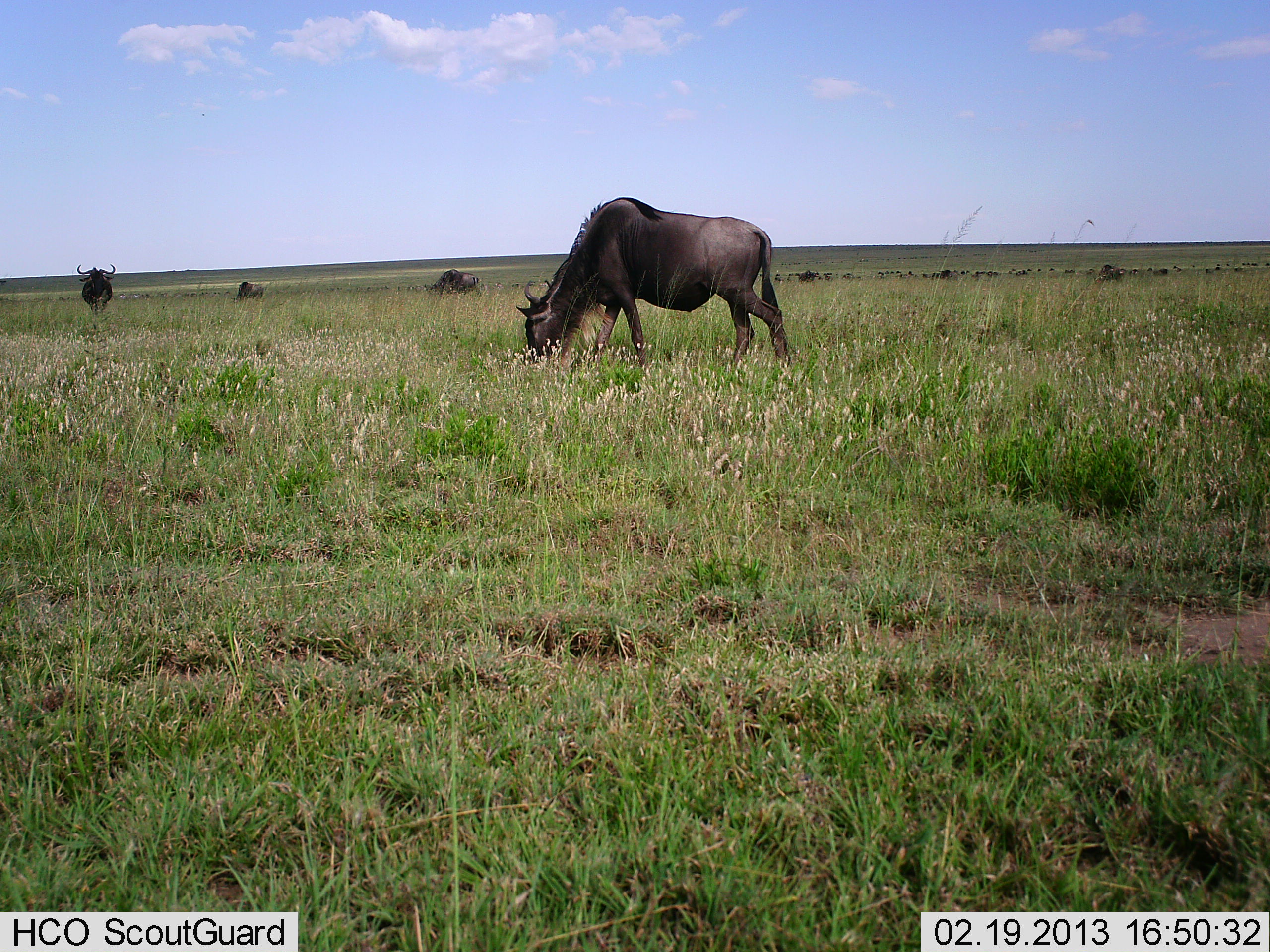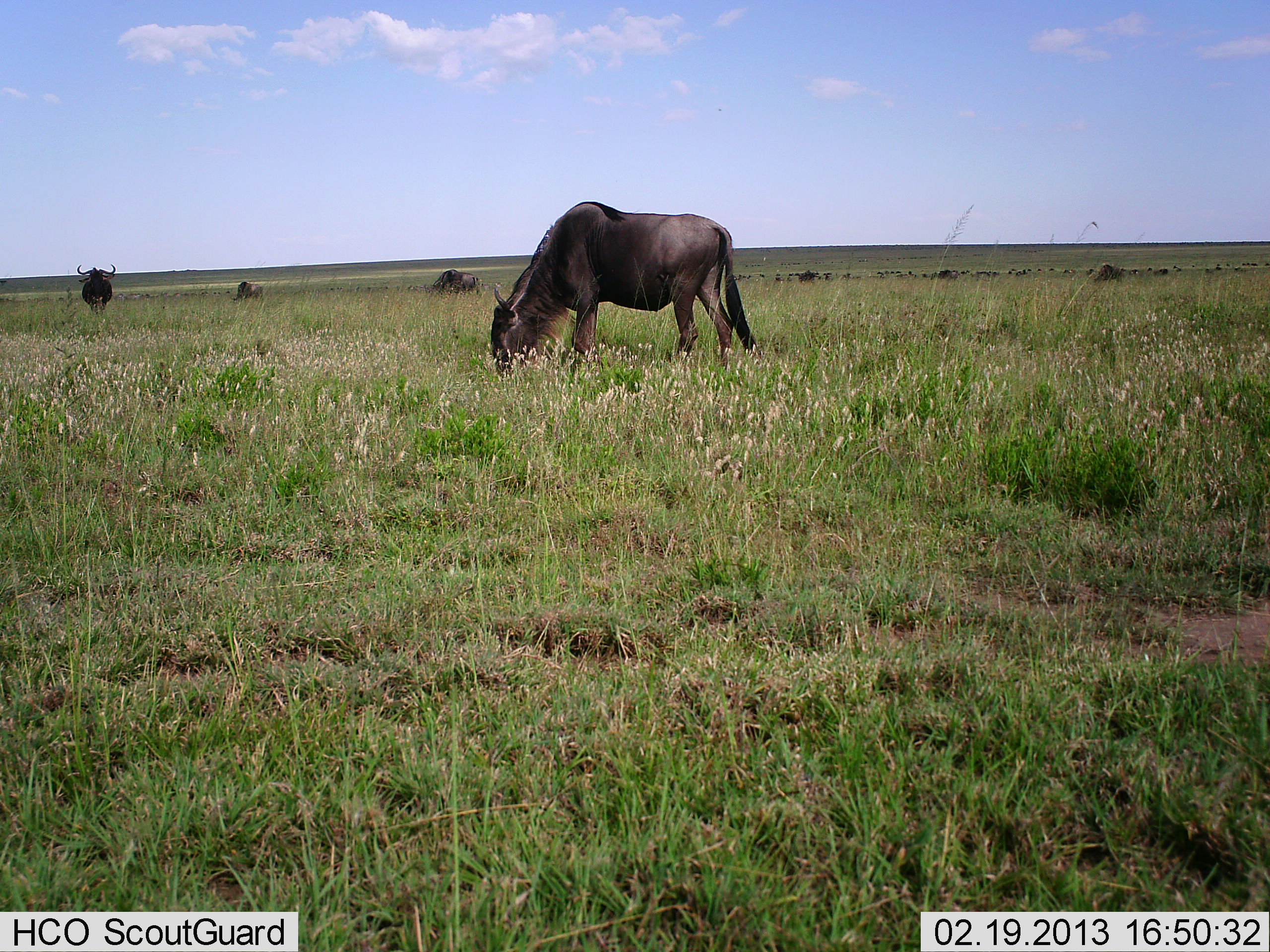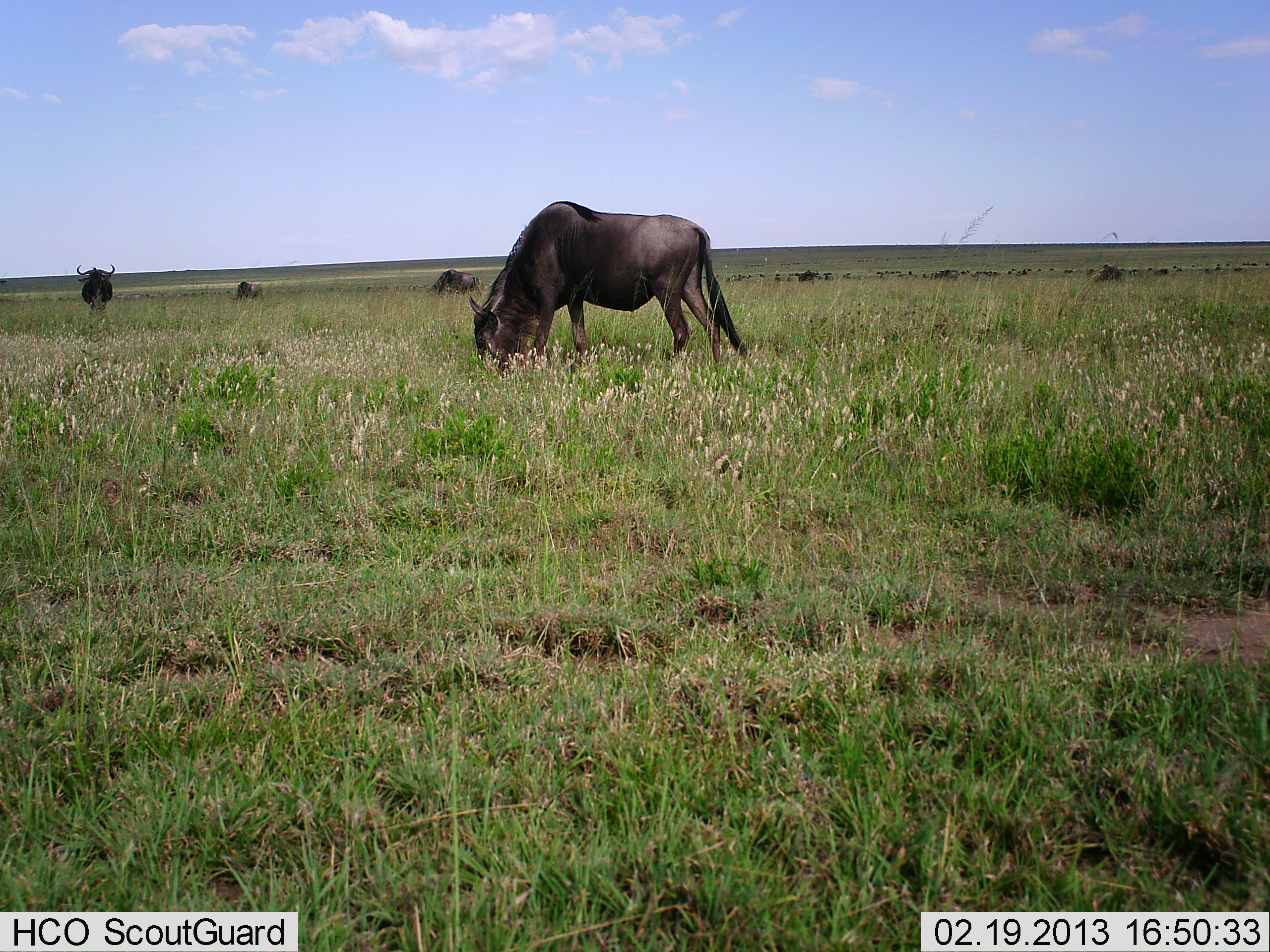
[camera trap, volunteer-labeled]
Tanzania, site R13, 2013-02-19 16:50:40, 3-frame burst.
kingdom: Animalia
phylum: Chordata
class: Mammalia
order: Artiodactyla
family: Bovidae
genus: Connochaetes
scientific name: Connochaetes taurinus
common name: blue wildebeest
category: wildebeest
Wildebeest (blue wildebeest) (Connochaetes taurinus), count 4. Behavior (volunteer vote fractions): standing 60%, resting 7%, moving 20%, interacting 3%. Young present (vote fraction): 0%. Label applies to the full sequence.